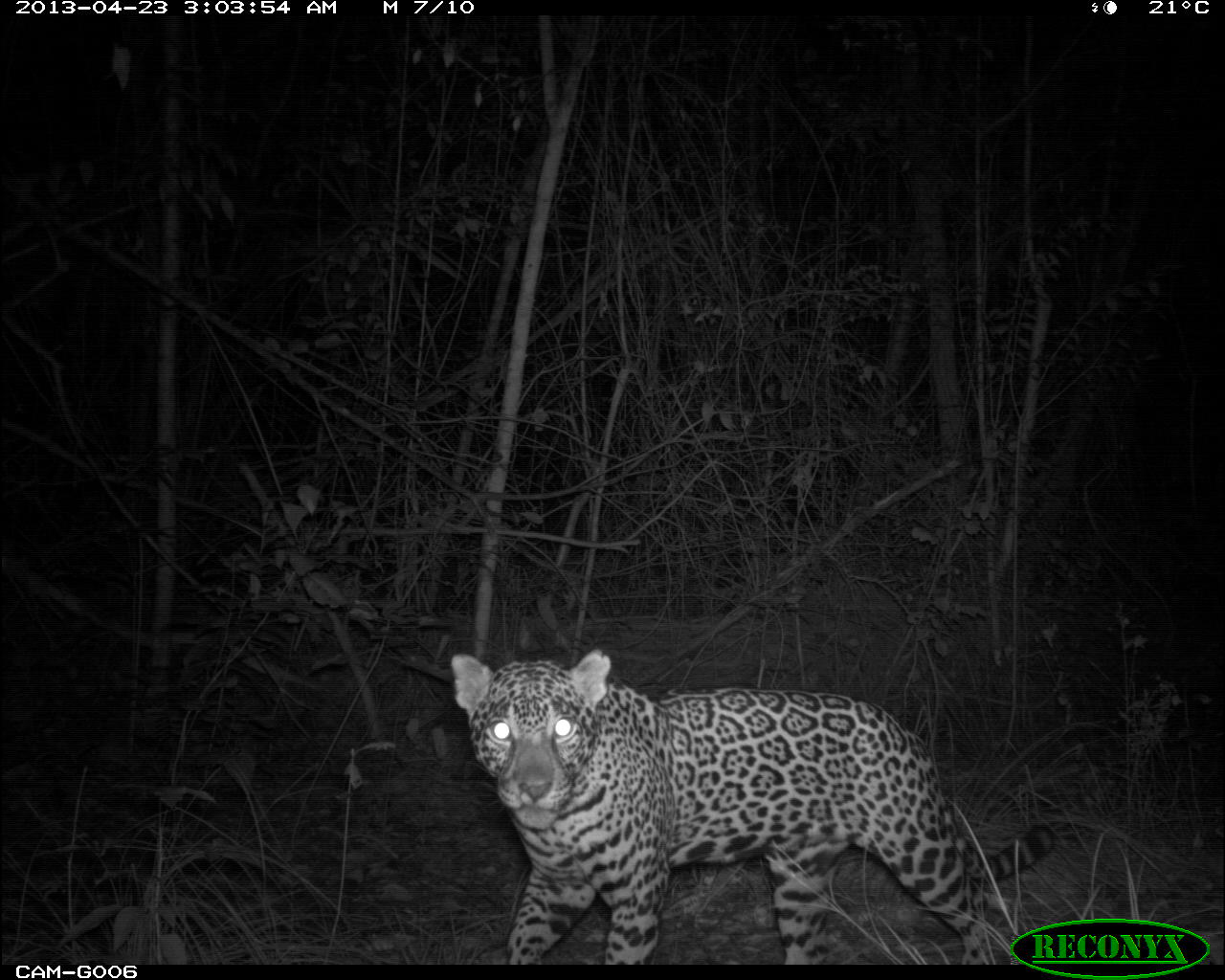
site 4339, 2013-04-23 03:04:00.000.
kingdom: Animalia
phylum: Chordata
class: Mammalia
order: Carnivora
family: Felidae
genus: Panthera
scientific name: Panthera onca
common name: jaguar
Panthera onca (jaguar), count 1.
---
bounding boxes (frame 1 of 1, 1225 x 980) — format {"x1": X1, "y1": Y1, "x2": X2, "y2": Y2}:
panthera onca: {"x1": 448, "y1": 646, "x2": 1055, "y2": 963}